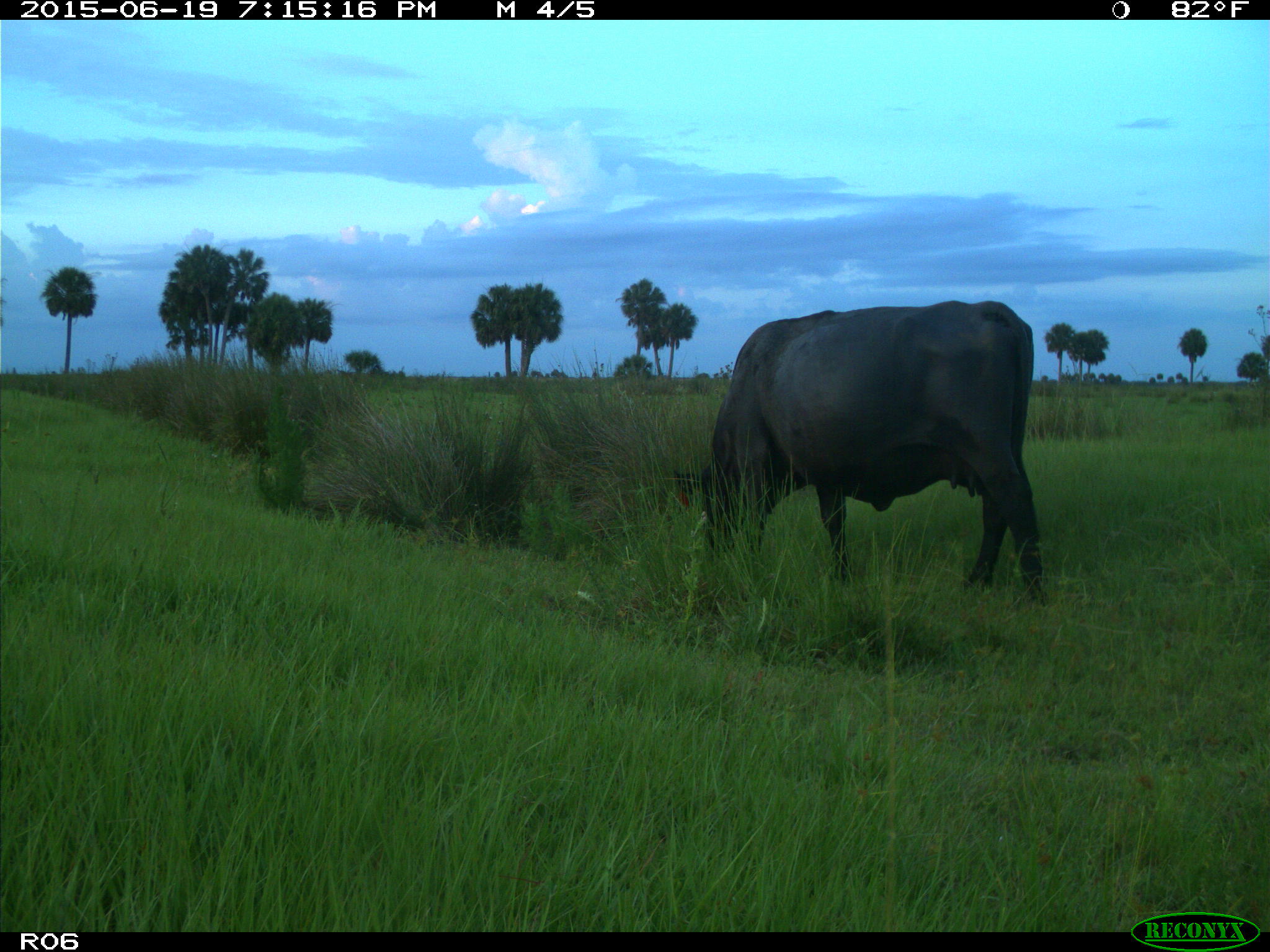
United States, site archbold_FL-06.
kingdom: Animalia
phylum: Chordata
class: Mammalia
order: Artiodactyla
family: Bovidae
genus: Bos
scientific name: Bos taurus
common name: domestic cow